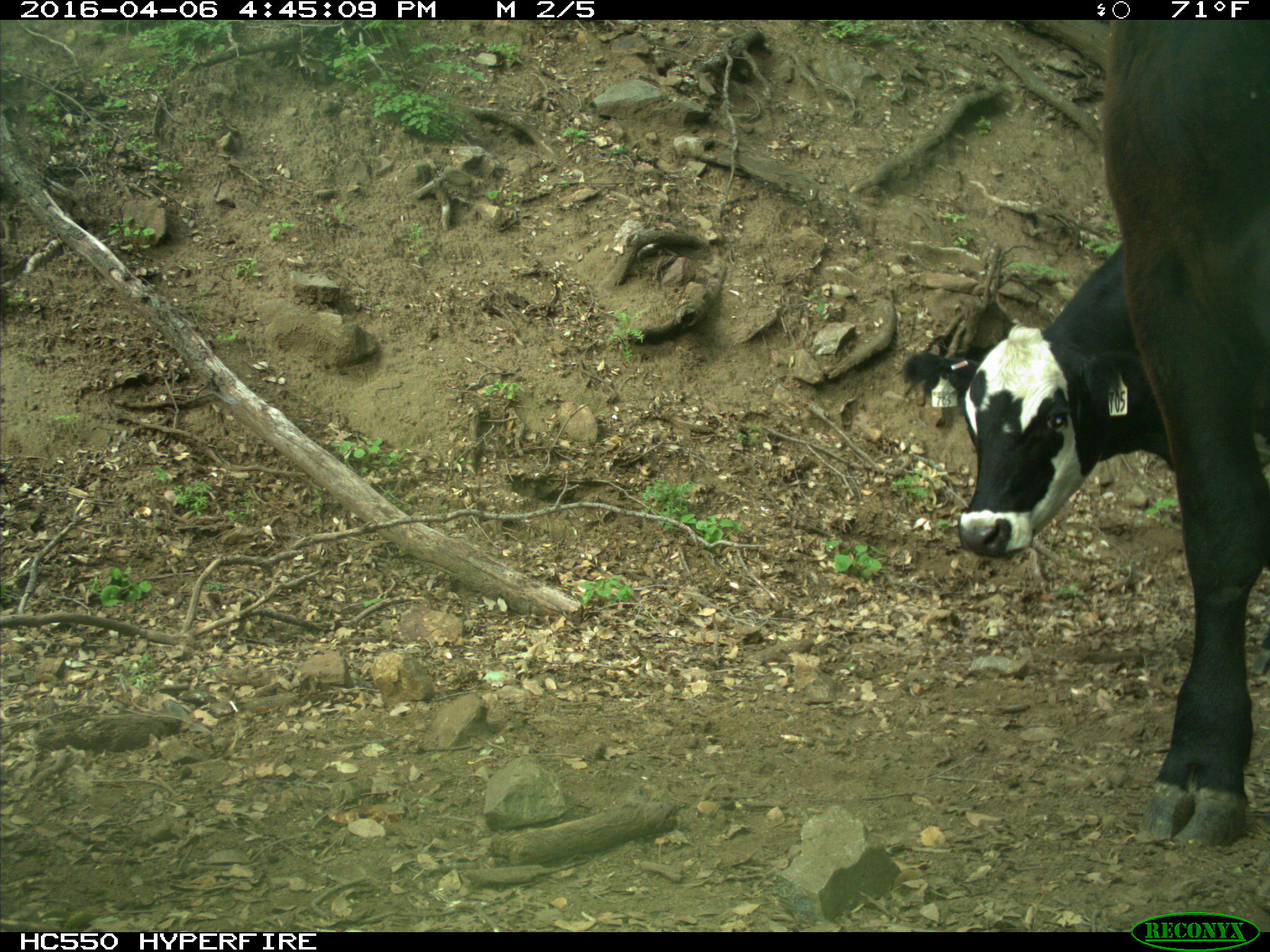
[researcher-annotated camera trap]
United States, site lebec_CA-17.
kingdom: Animalia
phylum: Chordata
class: Mammalia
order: Artiodactyla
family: Bovidae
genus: Bos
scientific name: Bos taurus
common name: domestic cow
Bos taurus (domestic cow).